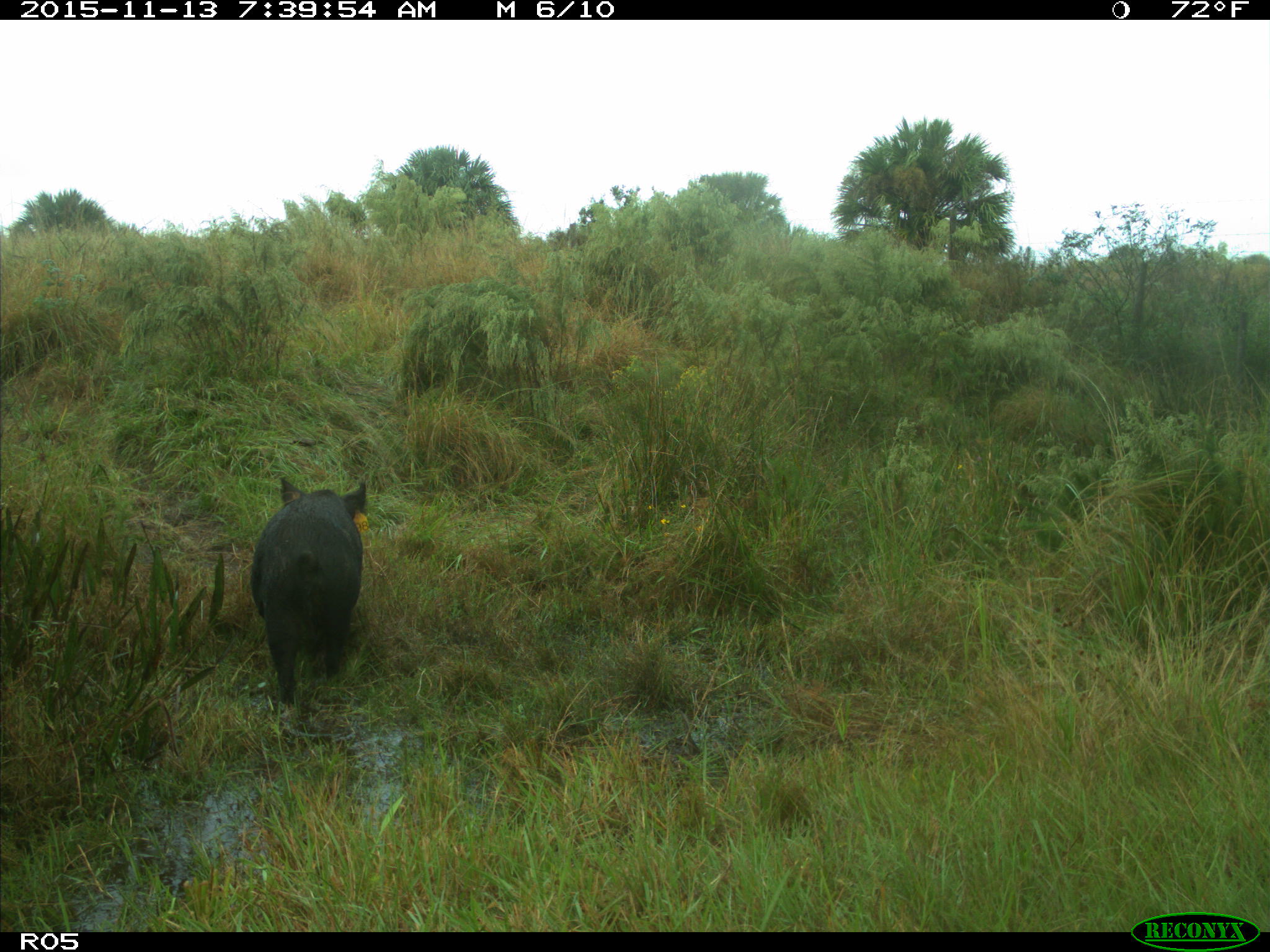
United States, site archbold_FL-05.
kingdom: Animalia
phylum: Chordata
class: Mammalia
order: Artiodactyla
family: Suidae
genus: Sus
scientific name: Sus scrofa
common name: wild boar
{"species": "Sus scrofa (wild boar)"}